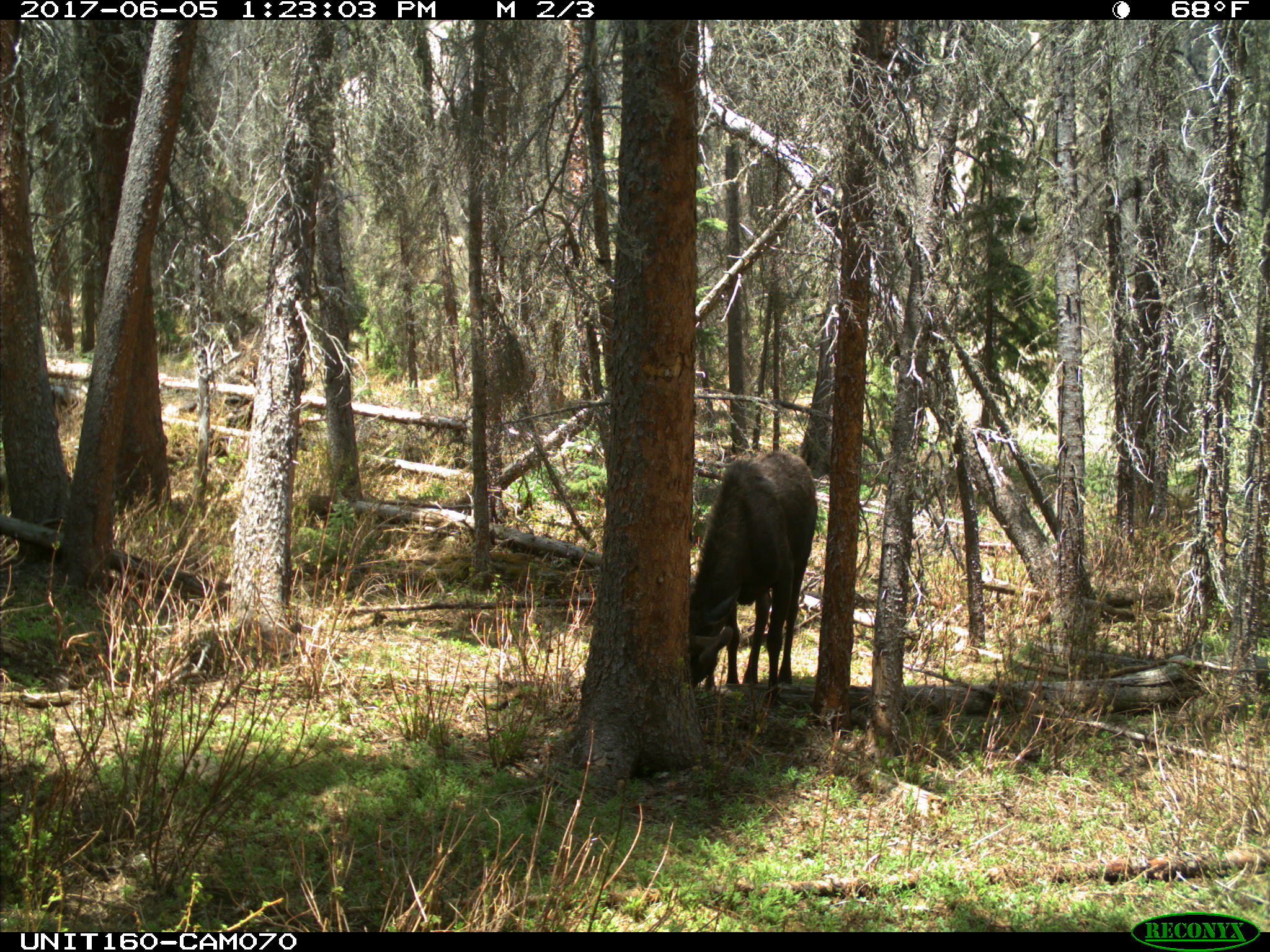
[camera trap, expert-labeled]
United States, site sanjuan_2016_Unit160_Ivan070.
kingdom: Animalia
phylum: Chordata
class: Mammalia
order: Artiodactyla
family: Cervidae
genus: Alces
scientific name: Alces alces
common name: moose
Alces alces (moose).